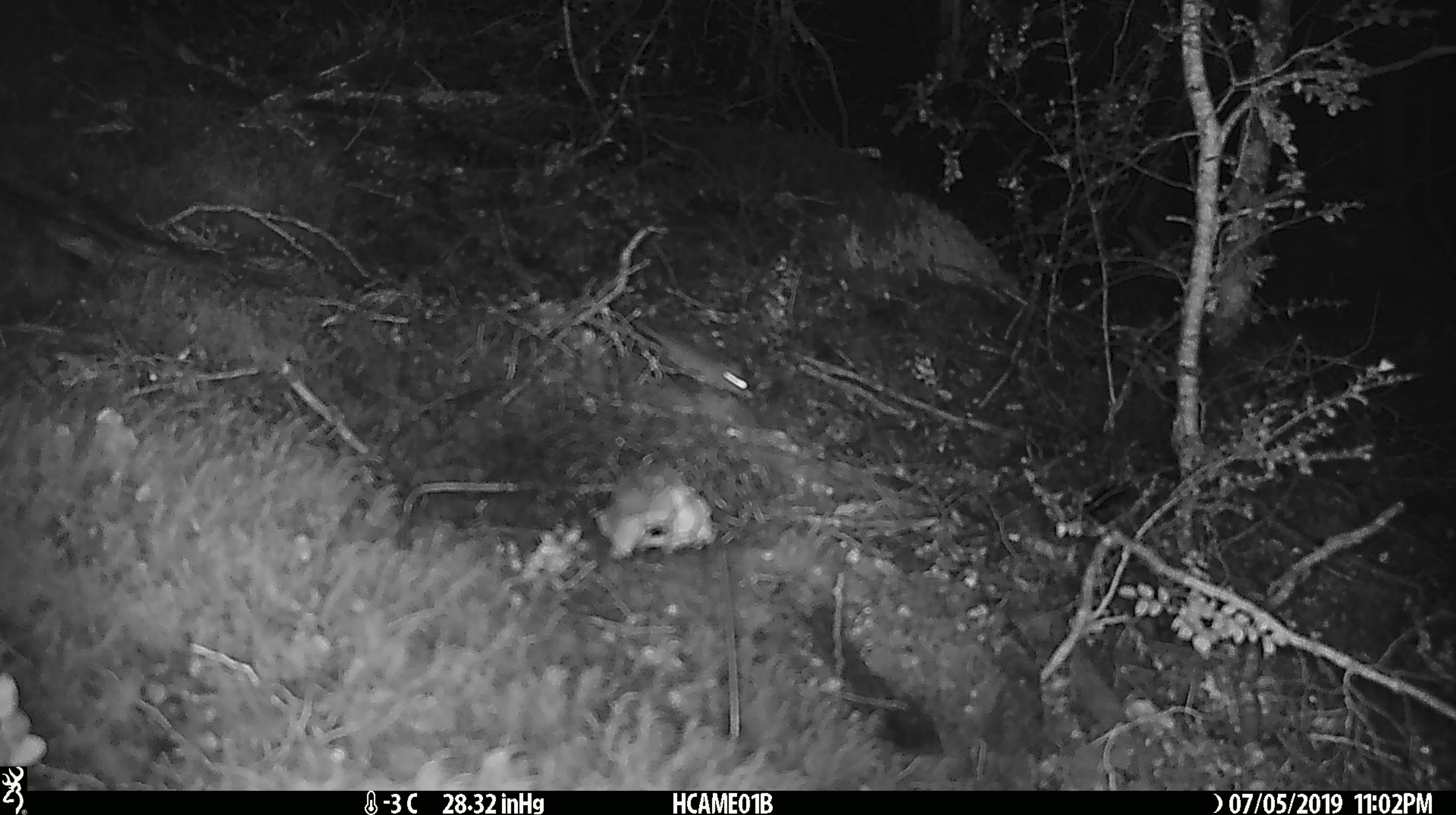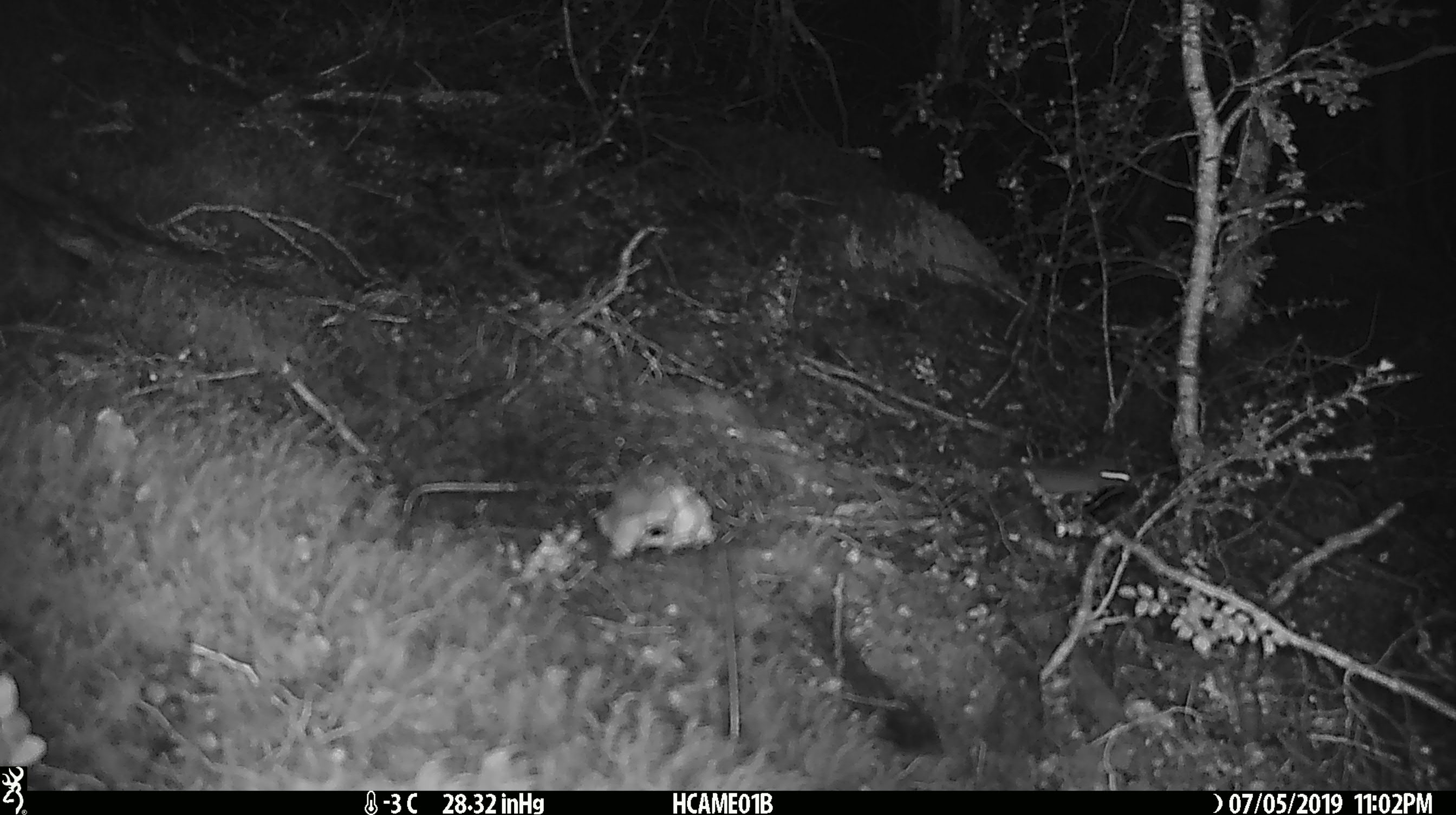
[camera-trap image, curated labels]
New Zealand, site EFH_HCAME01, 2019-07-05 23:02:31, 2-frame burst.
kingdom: Animalia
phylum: Chordata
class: Mammalia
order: Rodentia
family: Muridae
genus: Mus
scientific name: Mus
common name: mouse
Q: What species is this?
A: Mouse (Mus).